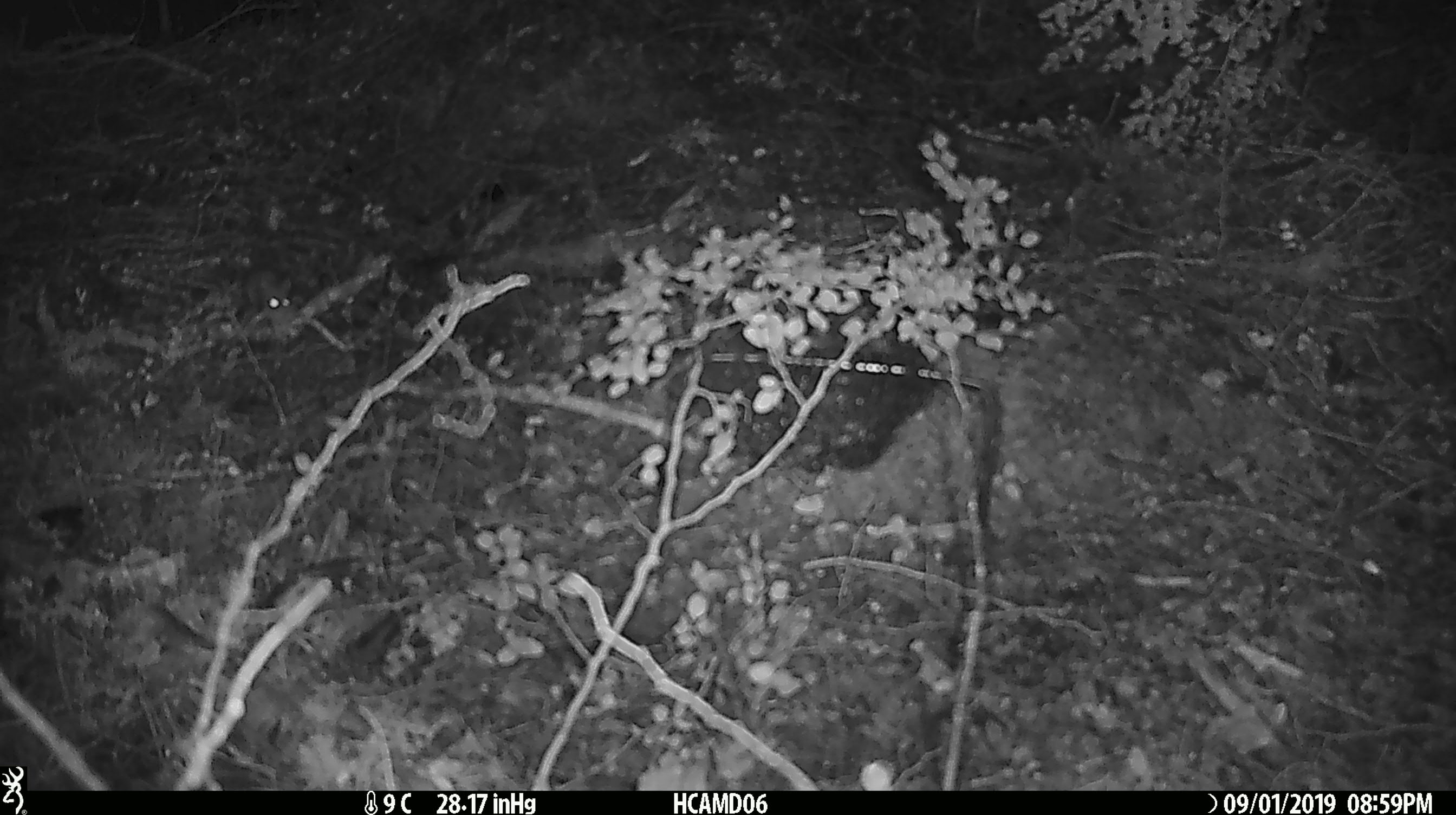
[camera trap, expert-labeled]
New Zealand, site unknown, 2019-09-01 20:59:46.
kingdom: Animalia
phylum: Chordata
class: Mammalia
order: Rodentia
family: Muridae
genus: Mus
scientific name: Mus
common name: mouse